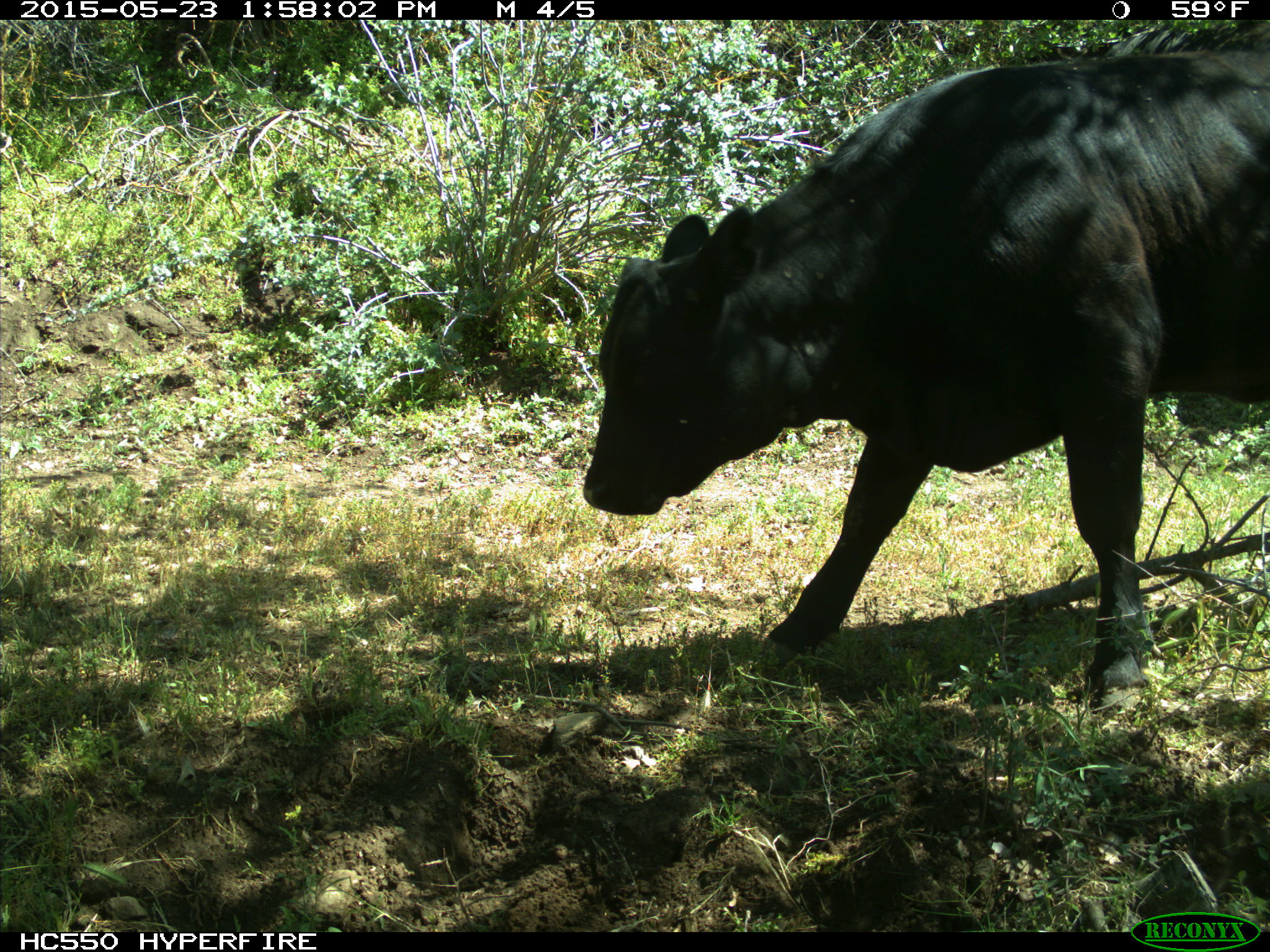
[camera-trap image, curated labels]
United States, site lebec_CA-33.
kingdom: Animalia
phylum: Chordata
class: Mammalia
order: Artiodactyla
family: Bovidae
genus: Bos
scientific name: Bos taurus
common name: domestic cow